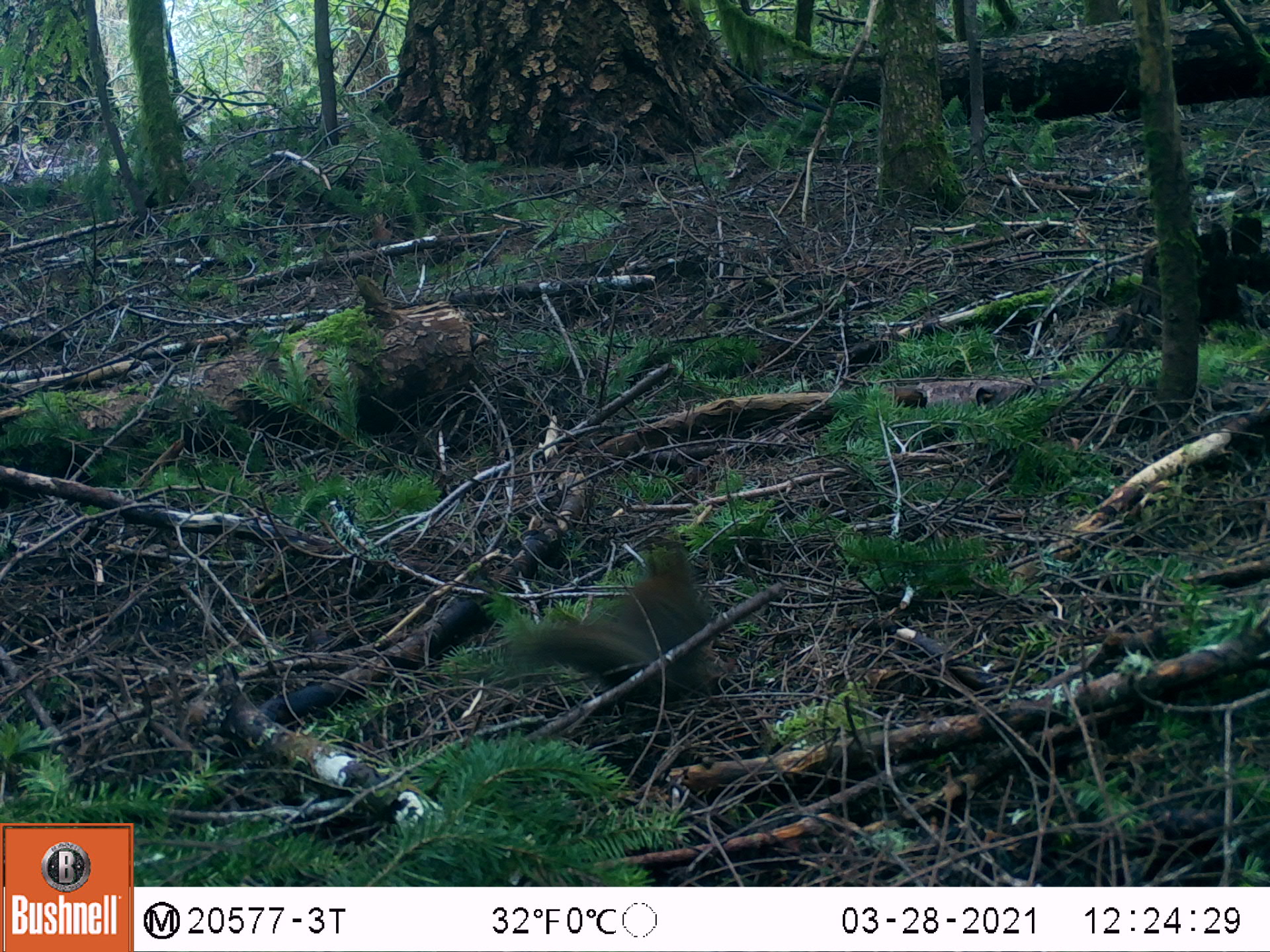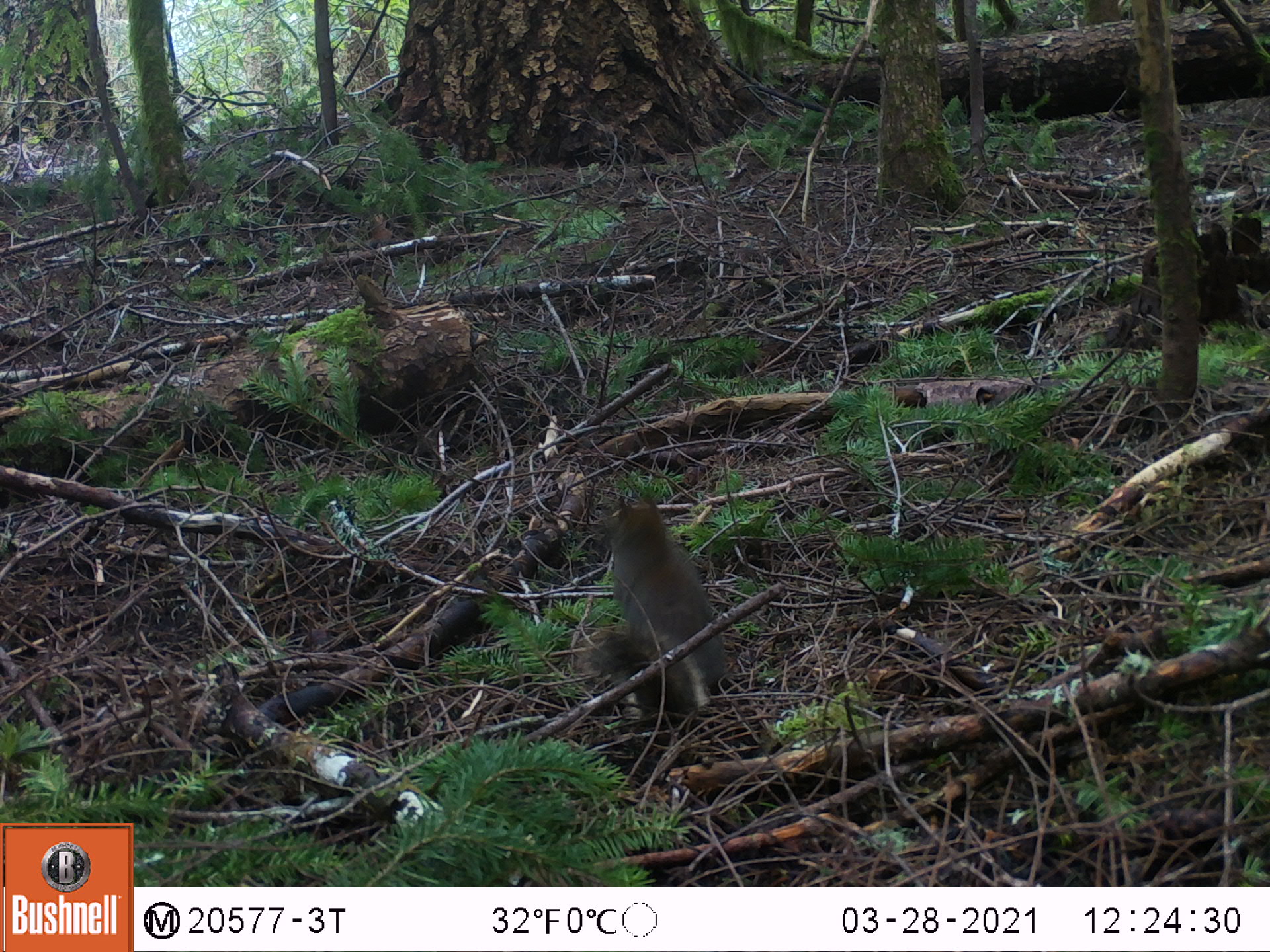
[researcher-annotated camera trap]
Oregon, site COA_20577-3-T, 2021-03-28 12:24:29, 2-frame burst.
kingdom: Animalia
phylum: Chordata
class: Mammalia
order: Rodentia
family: Sciuridae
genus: Tamiasciurus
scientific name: Tamiasciurus douglasii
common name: douglas squirrel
Douglas squirrel (Tamiasciurus douglasii).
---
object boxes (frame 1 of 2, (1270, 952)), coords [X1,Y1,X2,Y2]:
douglas squirrel: [503,538,708,700]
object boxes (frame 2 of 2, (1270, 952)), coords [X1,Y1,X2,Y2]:
douglas squirrel: [588,486,738,727]